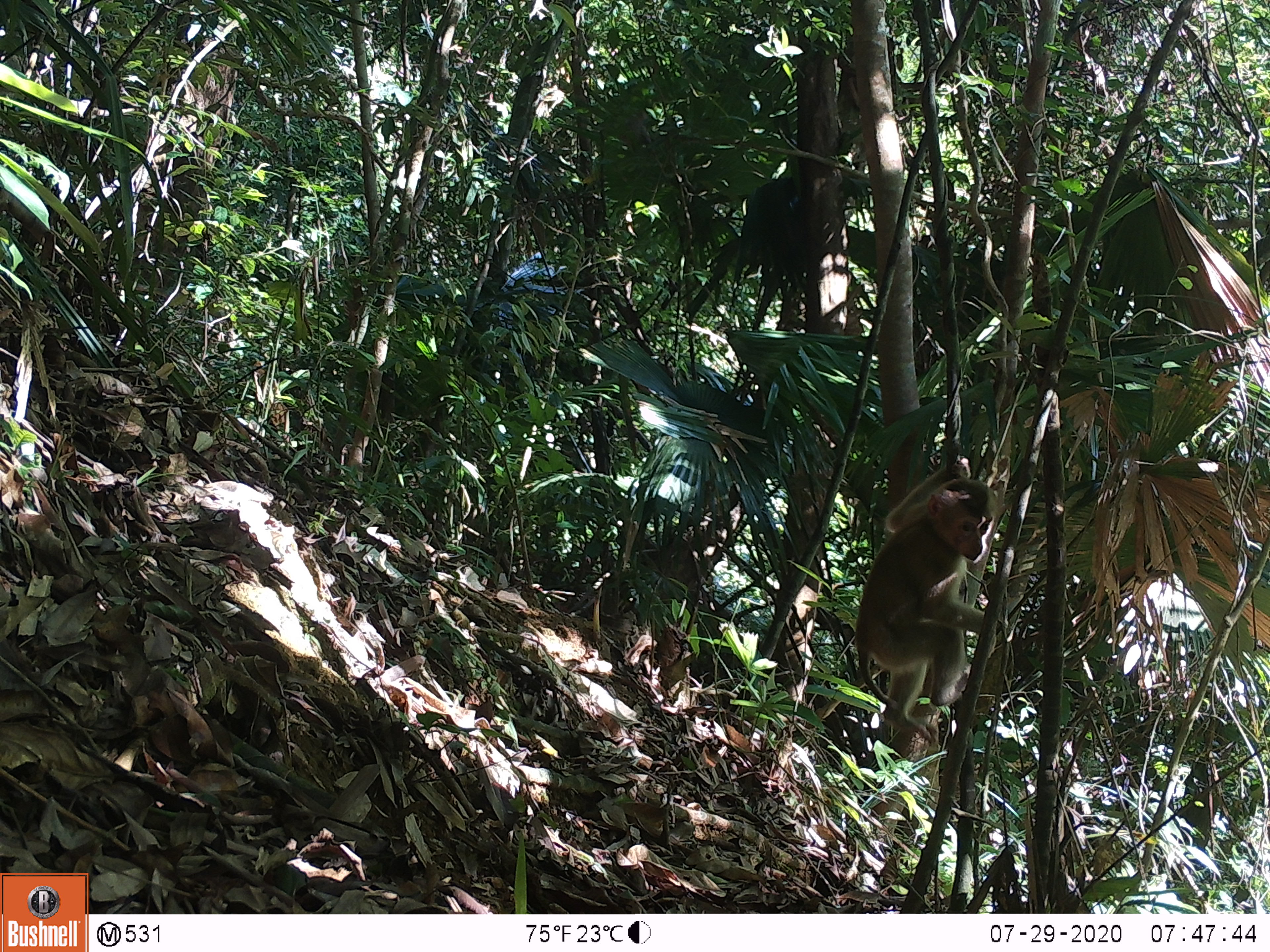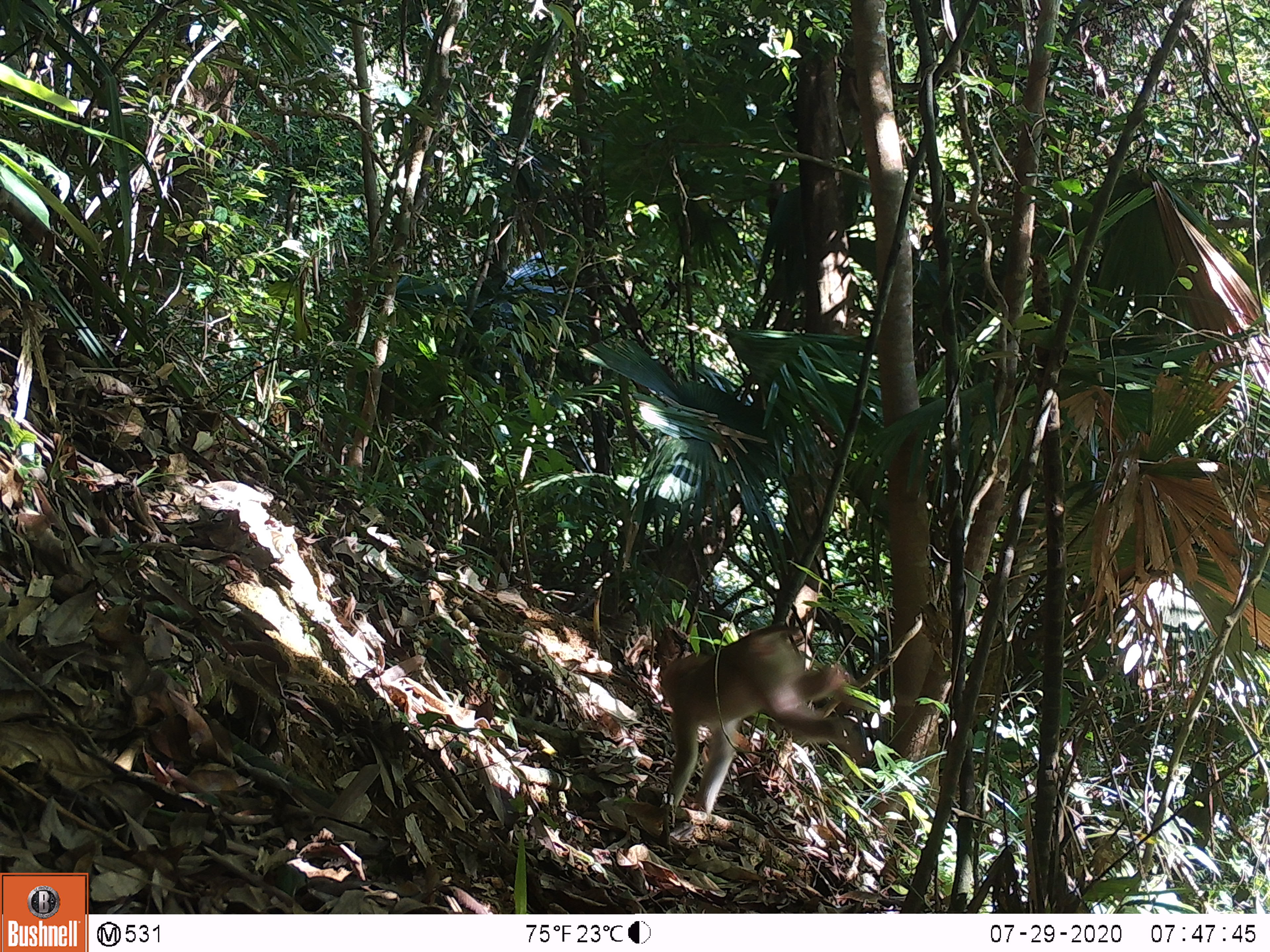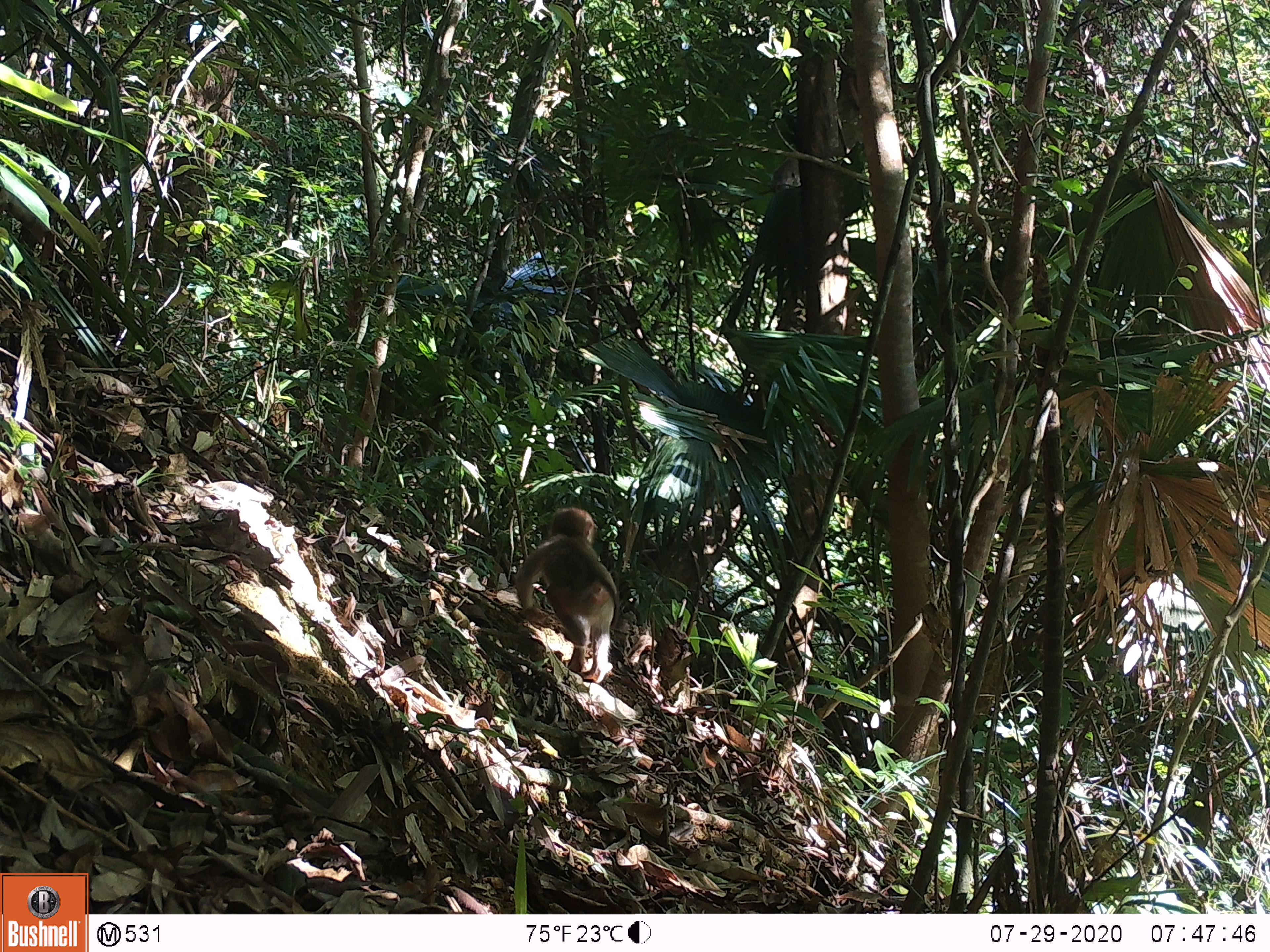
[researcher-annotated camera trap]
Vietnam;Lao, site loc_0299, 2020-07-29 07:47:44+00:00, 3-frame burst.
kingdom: Animalia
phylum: Chordata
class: Mammalia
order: Primates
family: Cercopithecidae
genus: Macaca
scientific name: Macaca nemestrina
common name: pig-tailed macaque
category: pig tailed macaque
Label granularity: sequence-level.